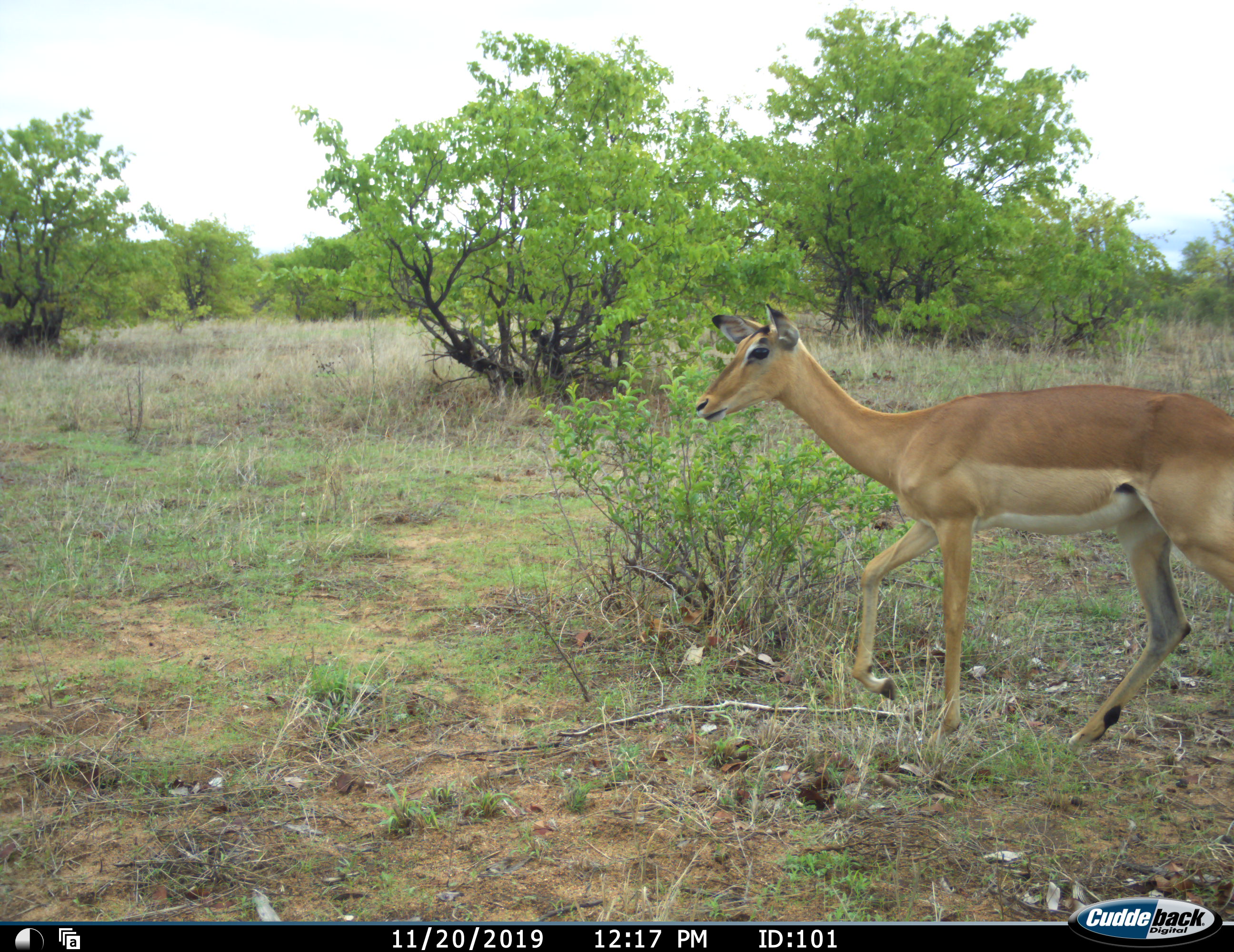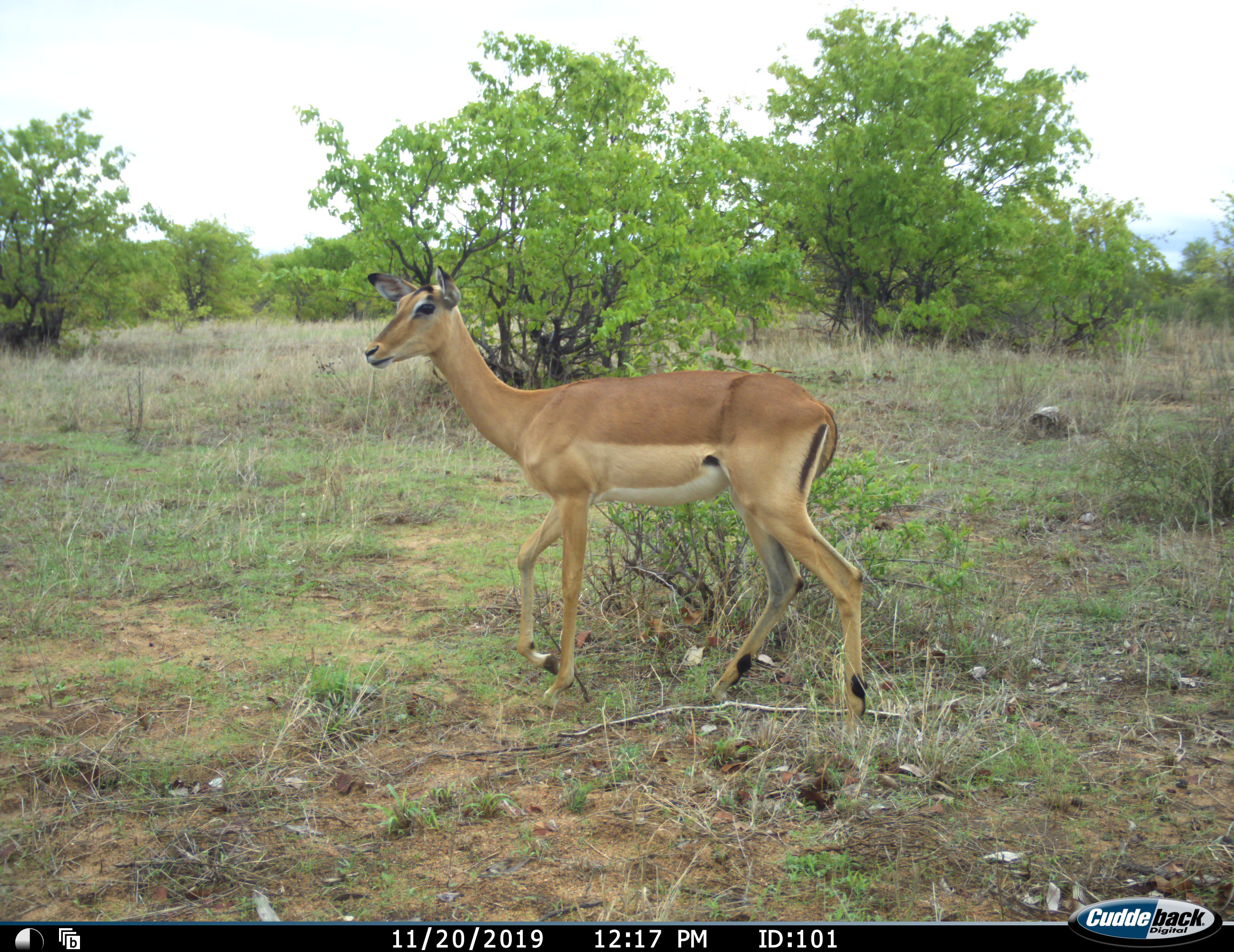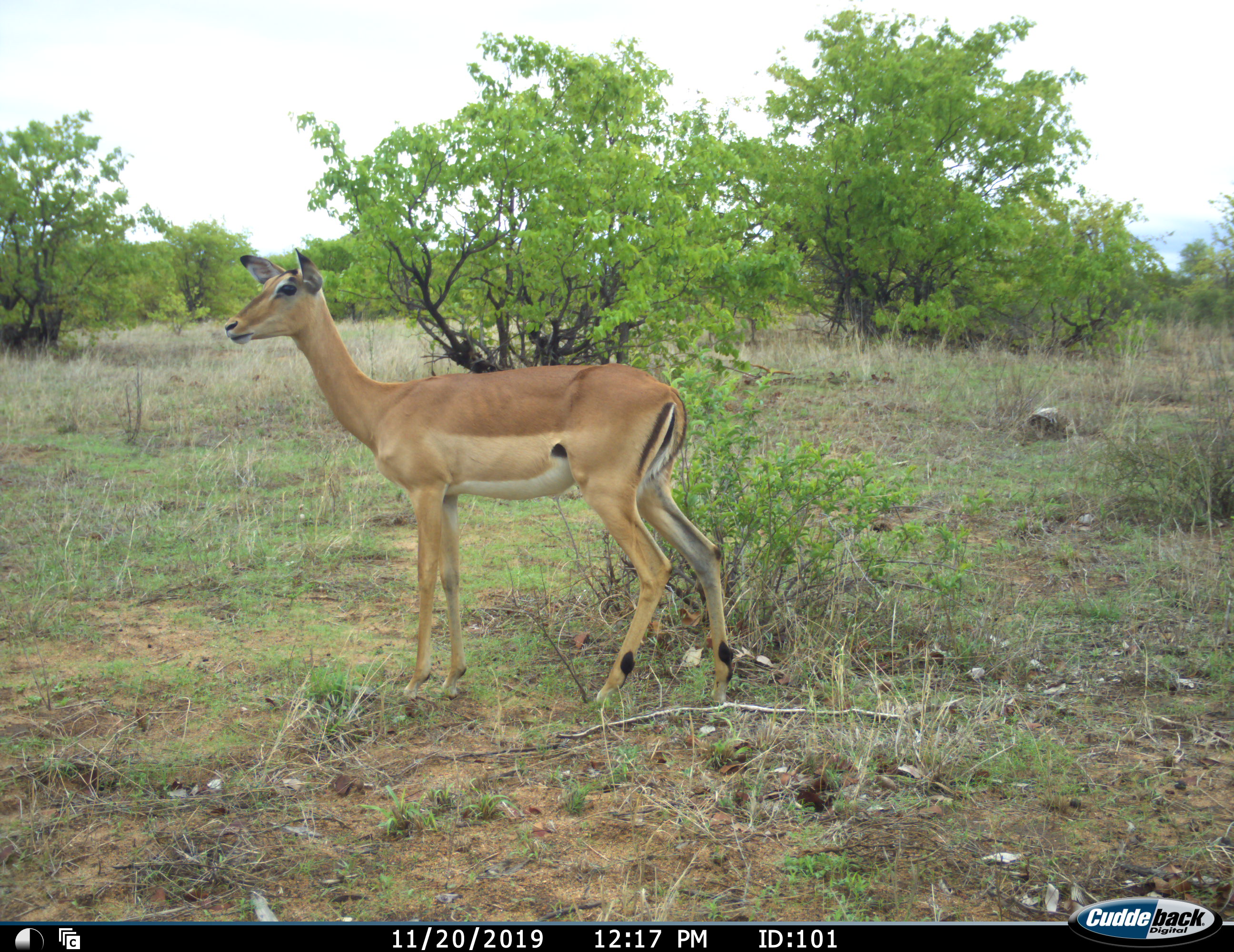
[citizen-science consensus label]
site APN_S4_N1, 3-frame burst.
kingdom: Animalia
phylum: Chordata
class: Mammalia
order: Artiodactyla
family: Bovidae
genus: Aepyceros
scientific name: Aepyceros melampus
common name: impala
Impala (Aepyceros melampus), count 1. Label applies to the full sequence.